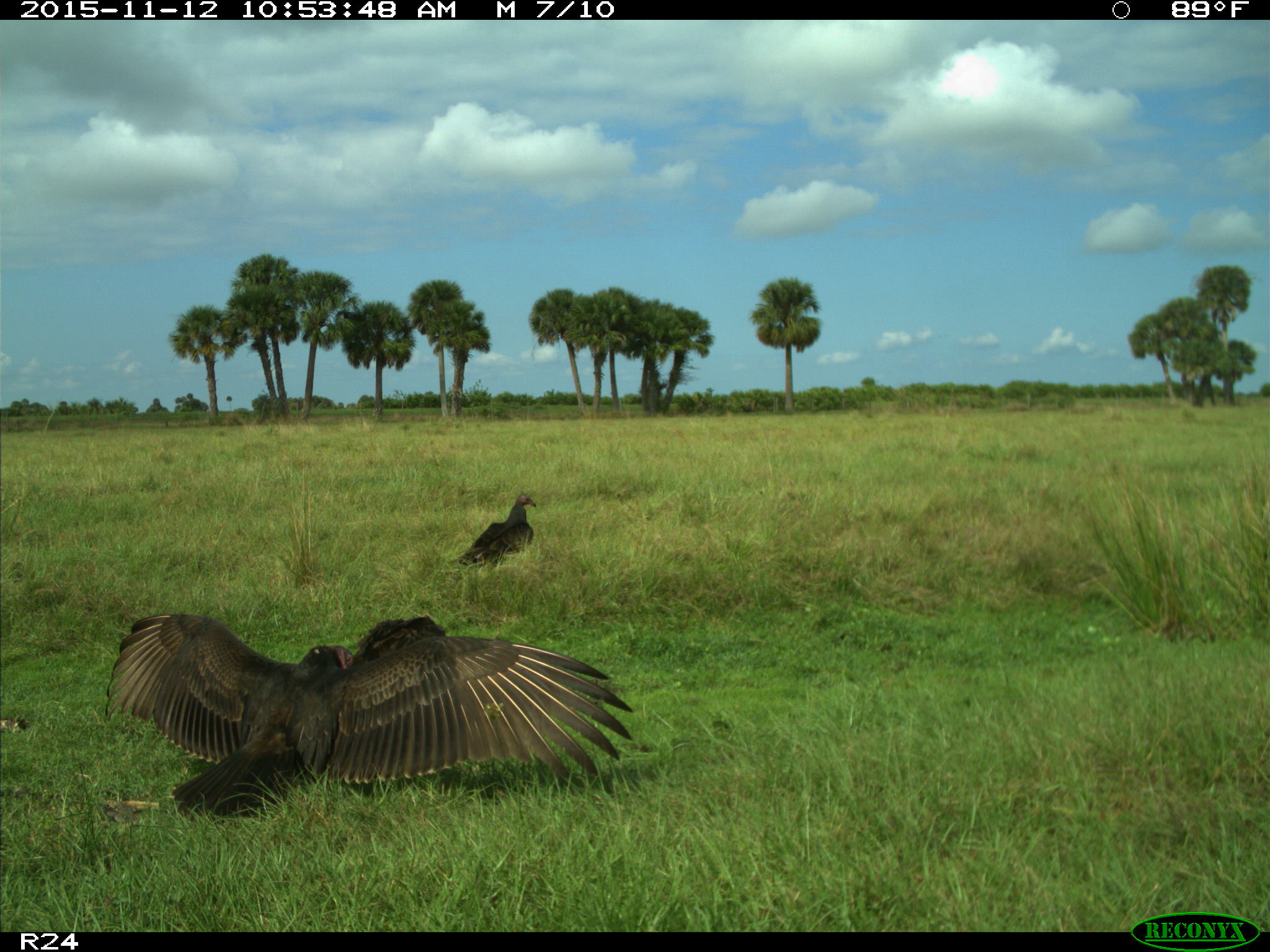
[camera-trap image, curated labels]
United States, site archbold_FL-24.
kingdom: Animalia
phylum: Chordata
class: Aves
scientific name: Aves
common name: birds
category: unidentified bird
Unidentified bird (birds) (Aves).